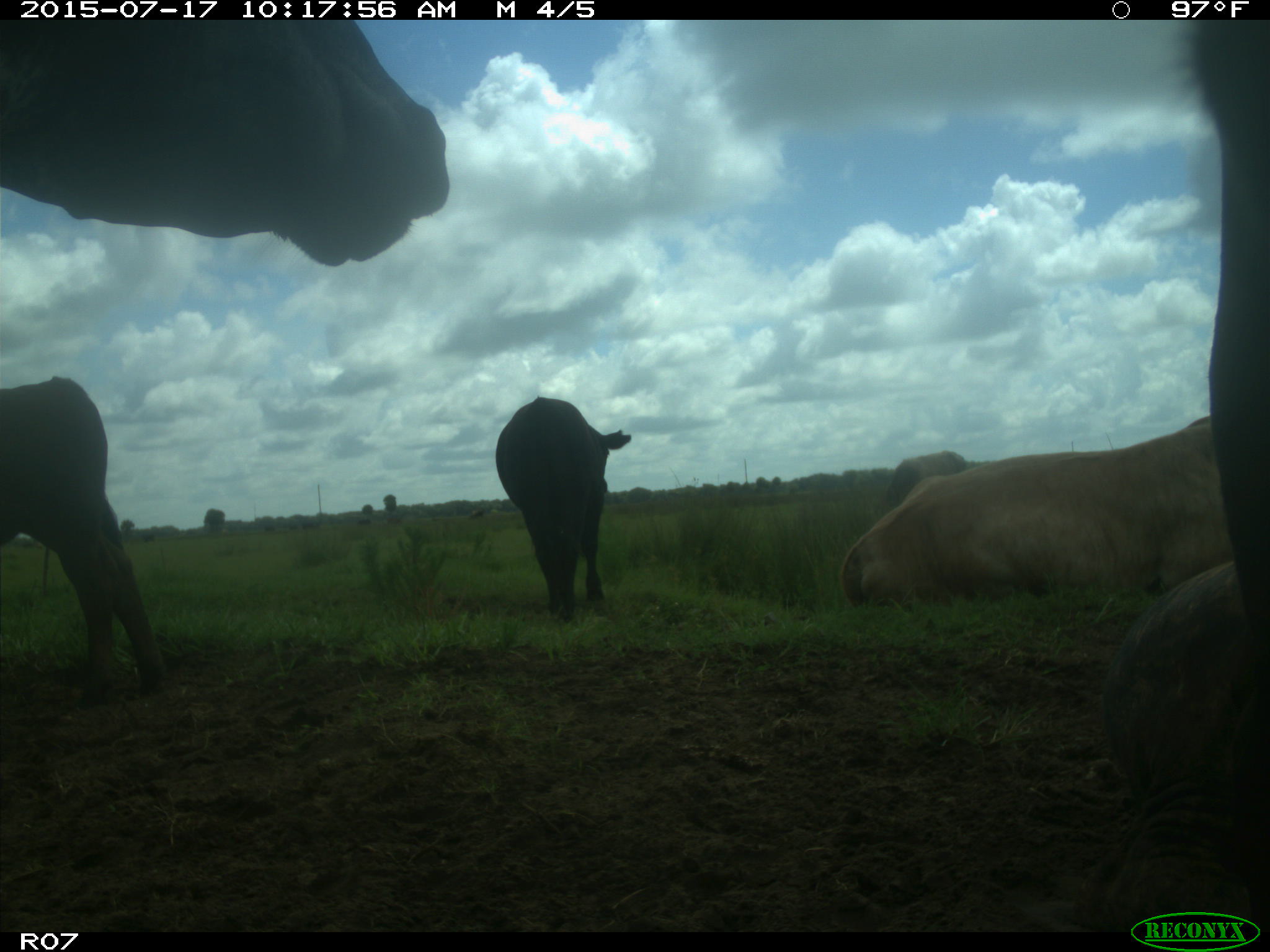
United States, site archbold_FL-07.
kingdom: Animalia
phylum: Chordata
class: Mammalia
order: Artiodactyla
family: Bovidae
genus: Bos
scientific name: Bos taurus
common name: domestic cow